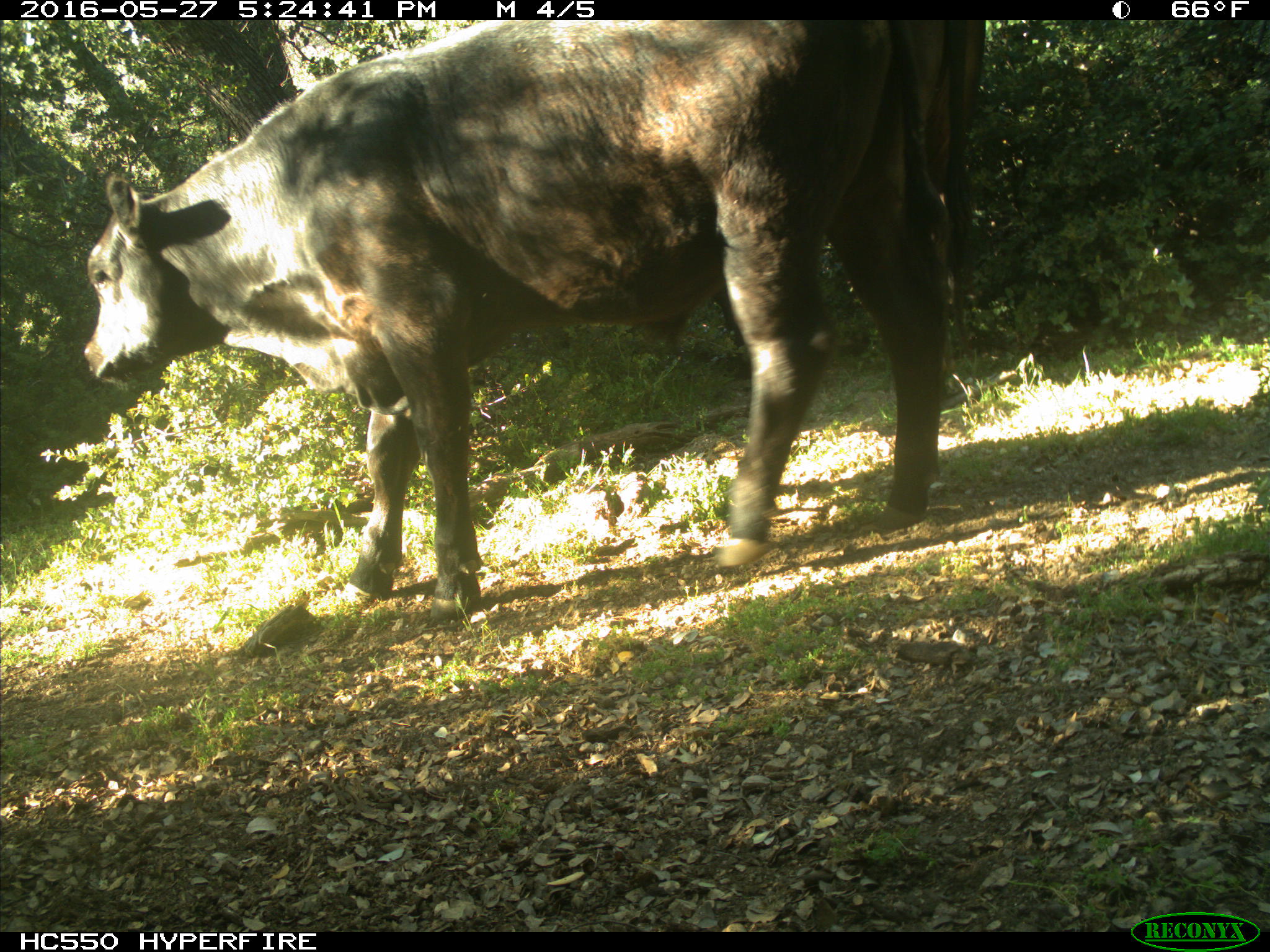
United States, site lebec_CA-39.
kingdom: Animalia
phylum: Chordata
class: Mammalia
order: Artiodactyla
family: Bovidae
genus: Bos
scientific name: Bos taurus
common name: domestic cow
Bos taurus (domestic cow).